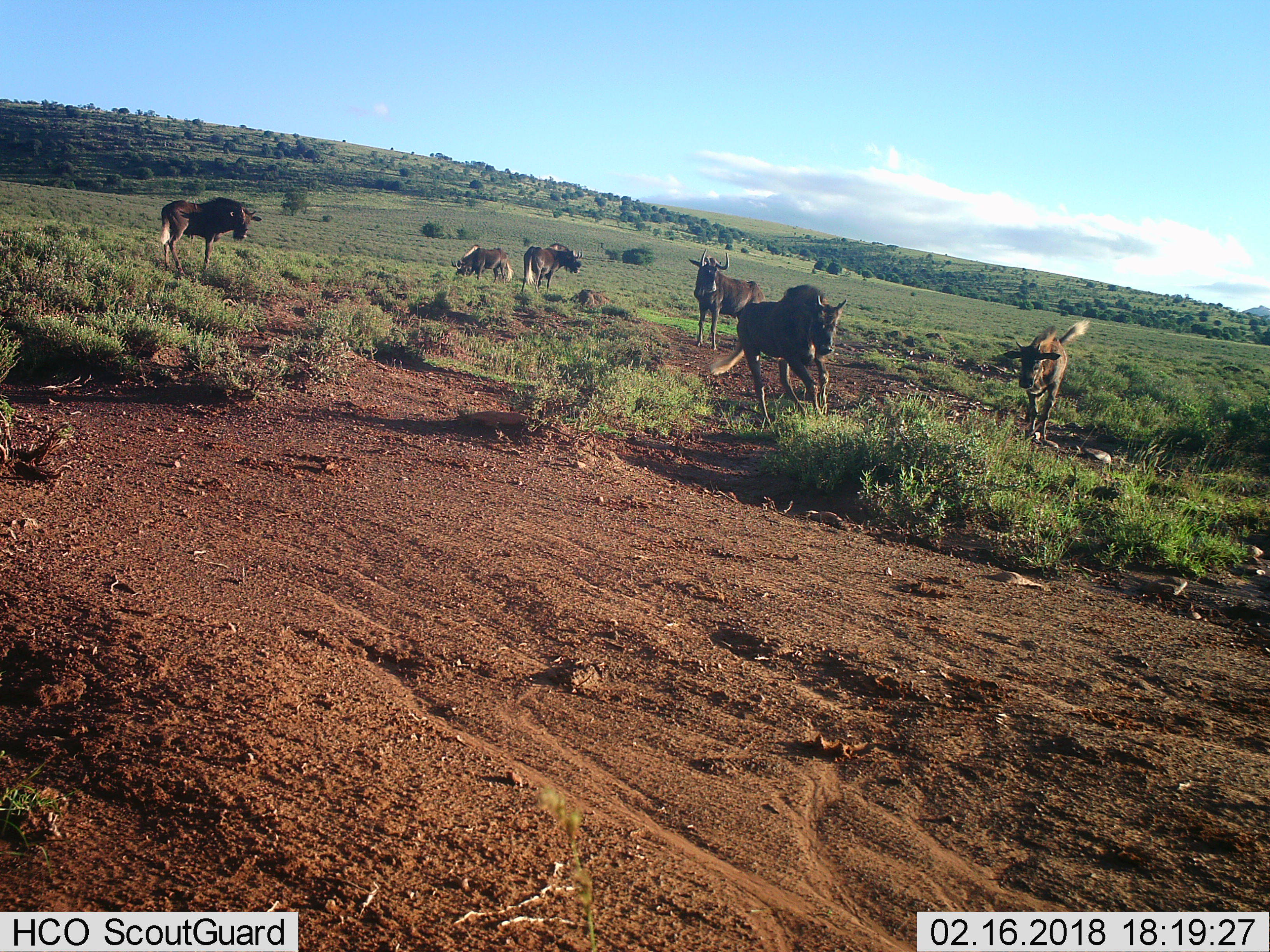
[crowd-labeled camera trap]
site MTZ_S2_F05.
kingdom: Animalia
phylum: Chordata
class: Mammalia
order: Artiodactyla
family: Bovidae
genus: Connochaetes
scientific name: Connochaetes gnou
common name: black wildebeest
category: wildebeestblack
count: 6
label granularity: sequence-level